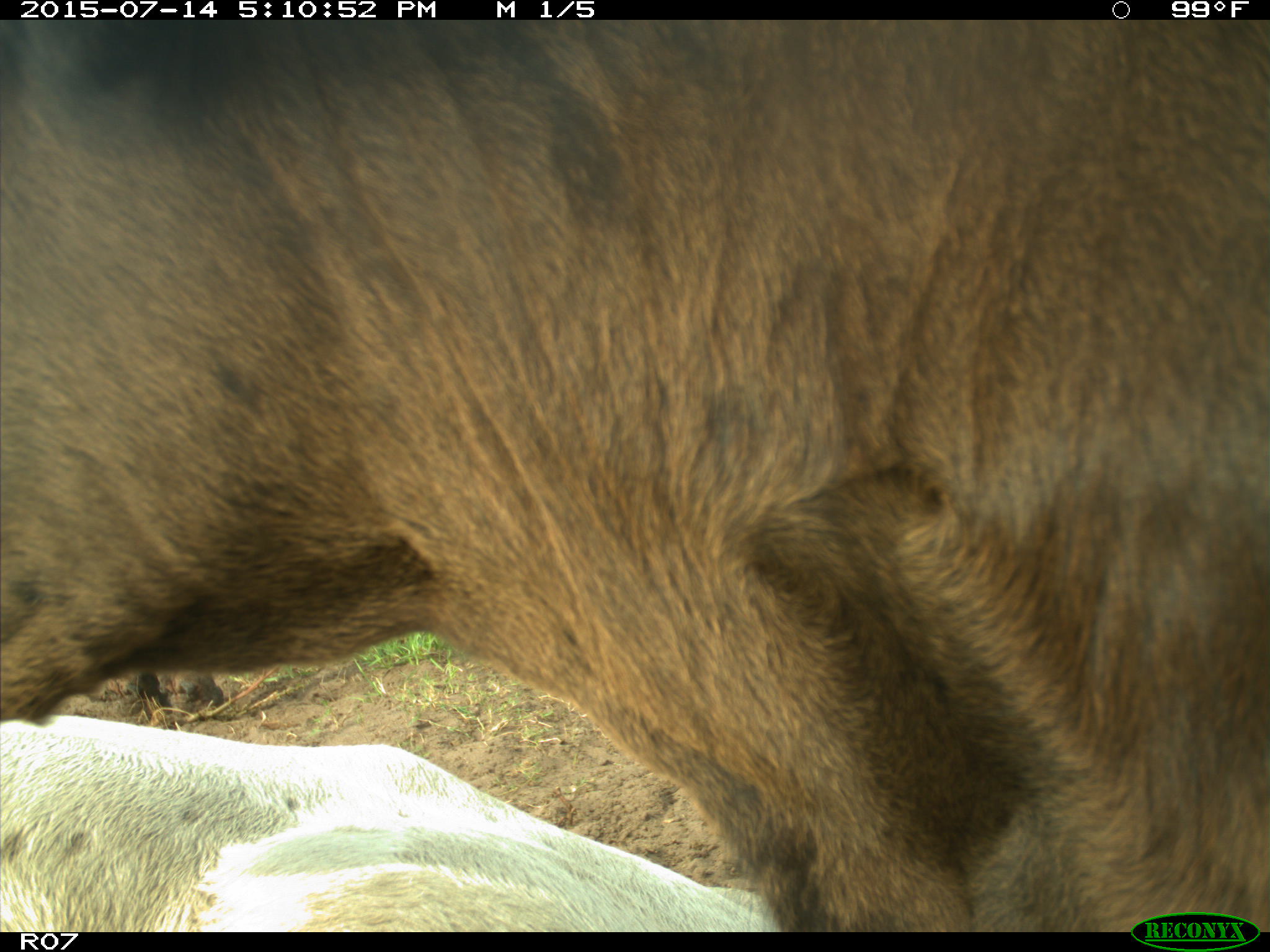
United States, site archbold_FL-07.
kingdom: Animalia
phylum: Chordata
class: Mammalia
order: Artiodactyla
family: Bovidae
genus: Bos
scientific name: Bos taurus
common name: domestic cow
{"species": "Bos taurus (domestic cow)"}